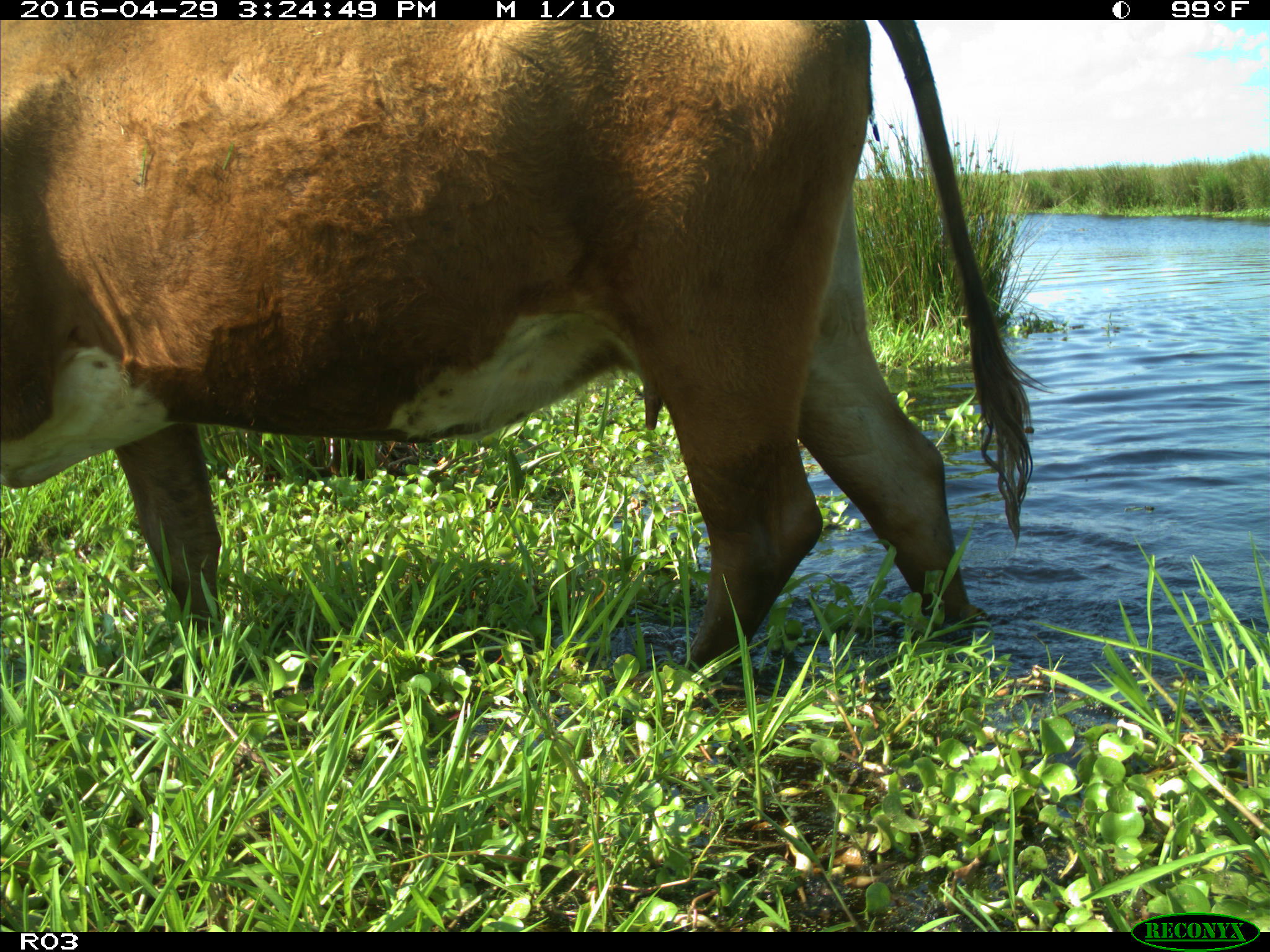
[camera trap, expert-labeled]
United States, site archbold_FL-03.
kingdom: Animalia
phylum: Chordata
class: Mammalia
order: Artiodactyla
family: Bovidae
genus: Bos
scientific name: Bos taurus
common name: domestic cow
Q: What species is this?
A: Bos taurus (domestic cow).